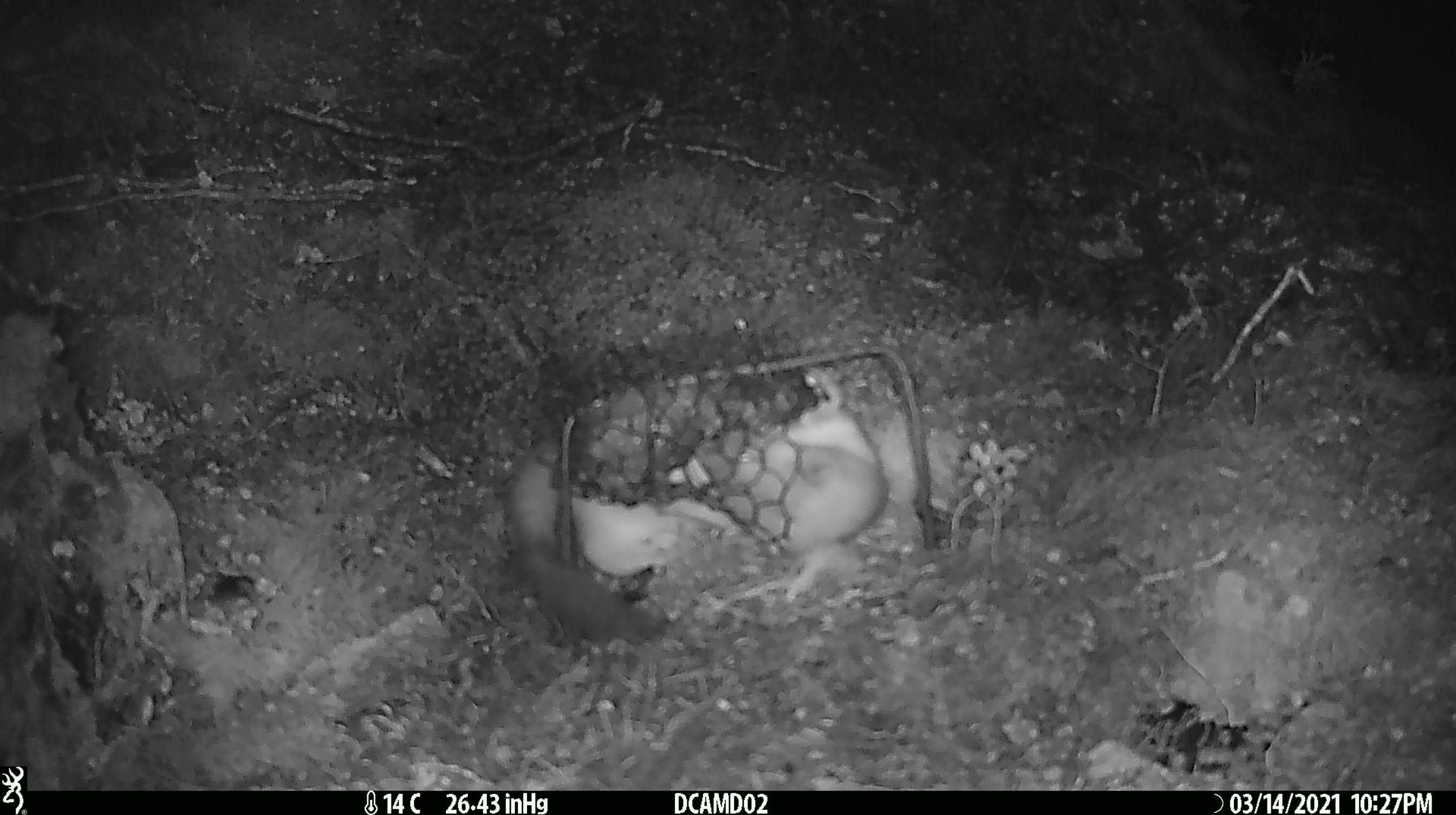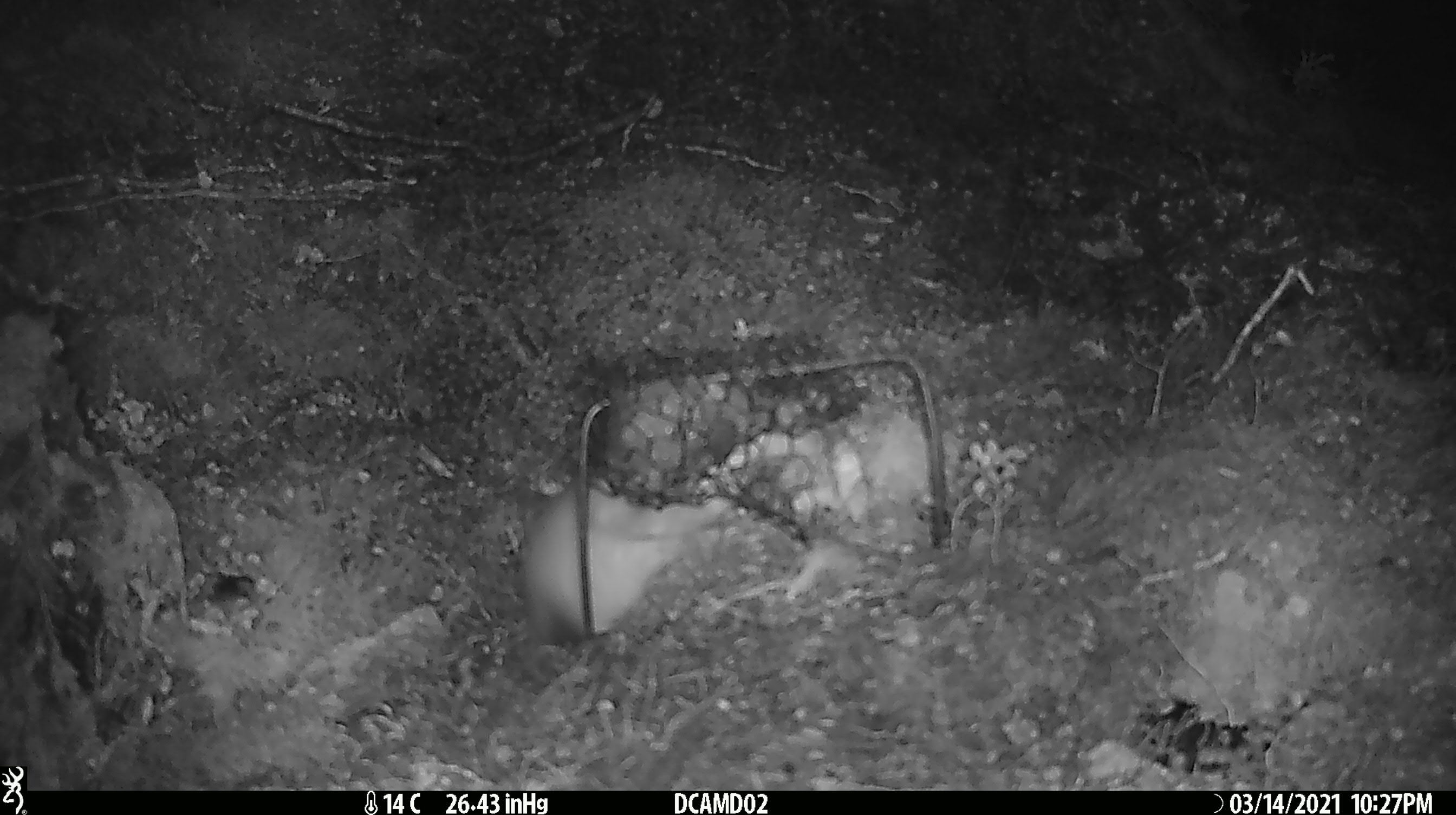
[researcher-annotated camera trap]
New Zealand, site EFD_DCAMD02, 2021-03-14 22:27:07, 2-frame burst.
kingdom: Animalia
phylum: Chordata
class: Mammalia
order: Carnivora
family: Mustelidae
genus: Mustela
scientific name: Mustela erminea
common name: stoat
Stoat (Mustela erminea).